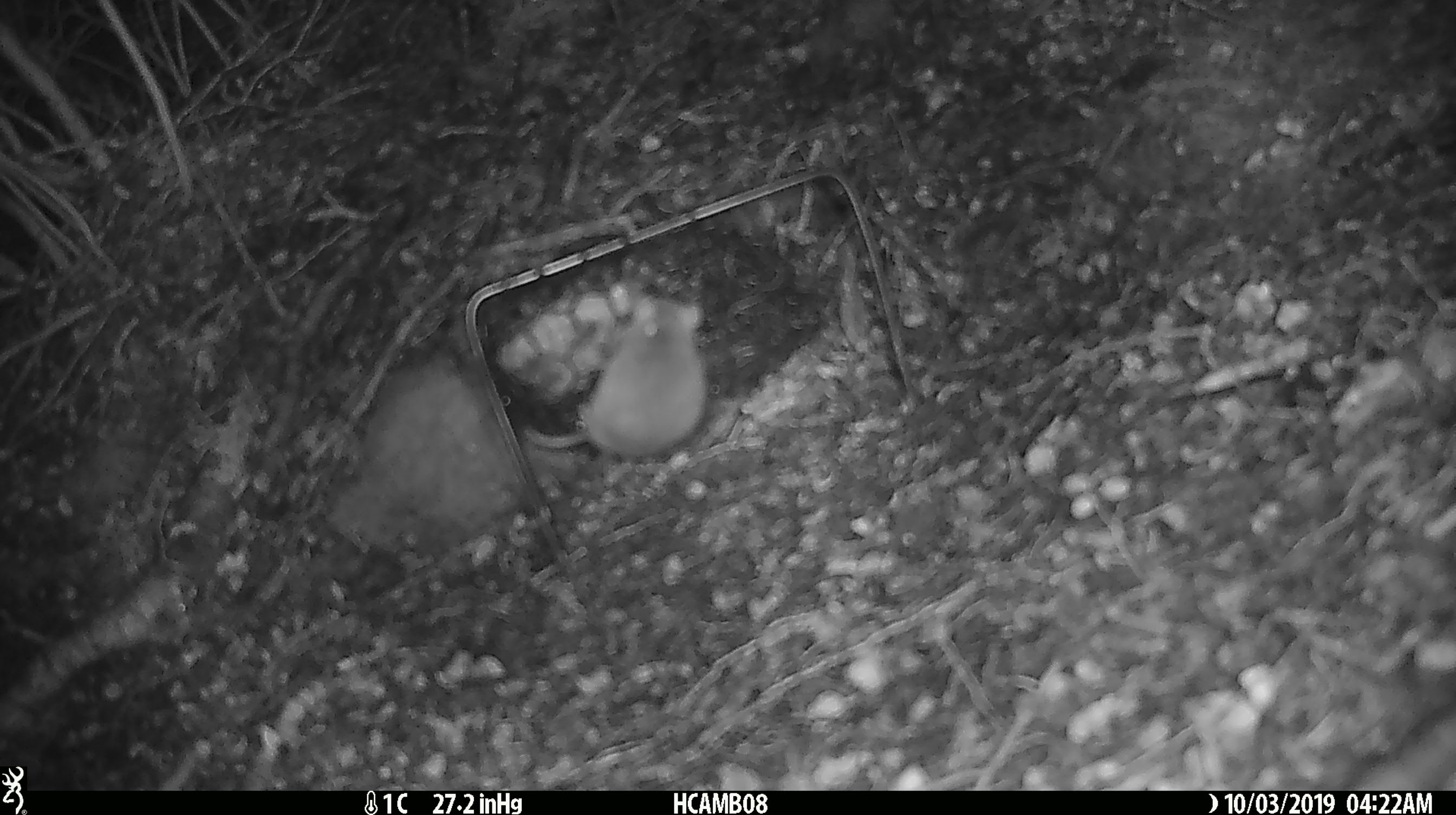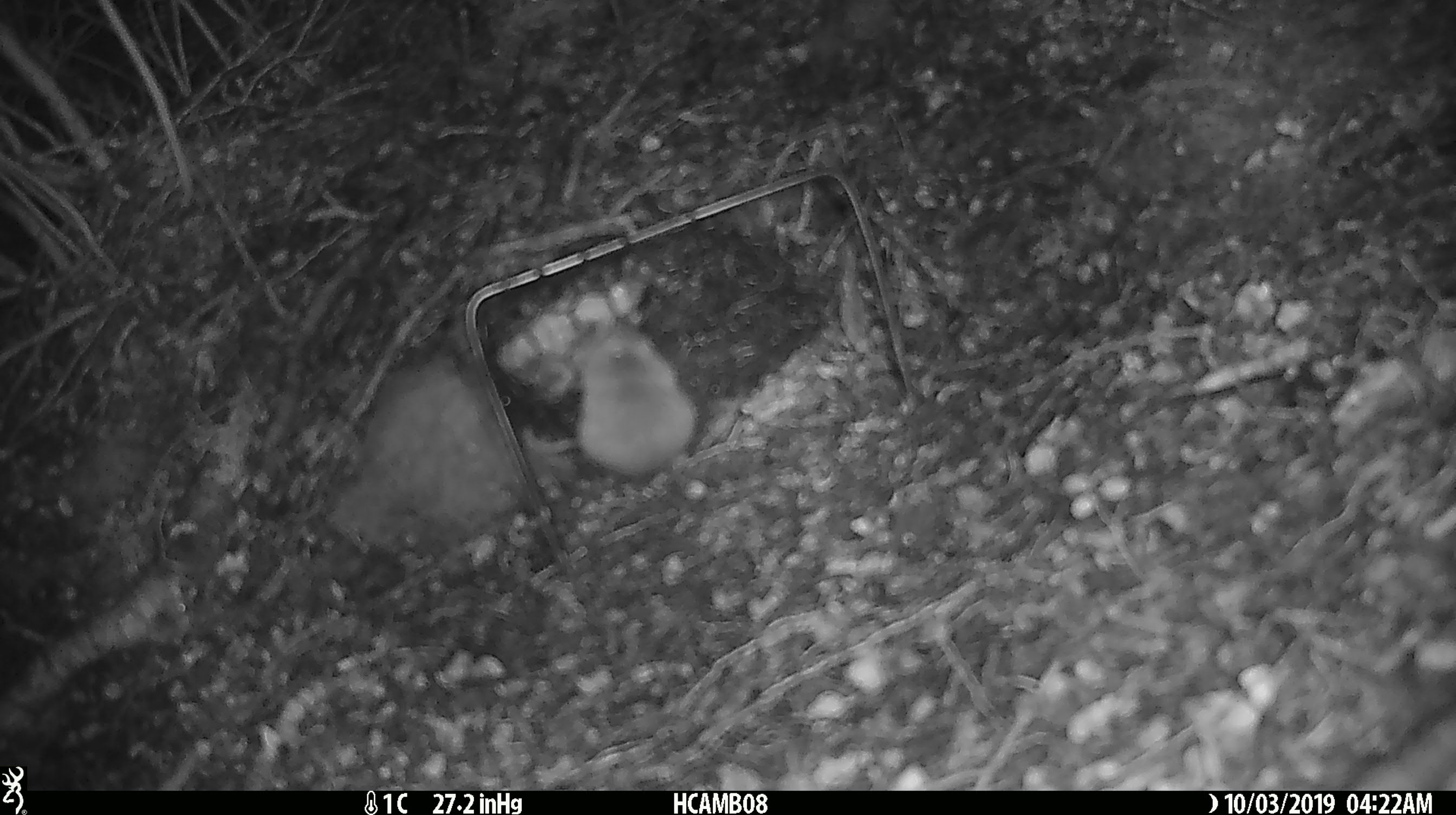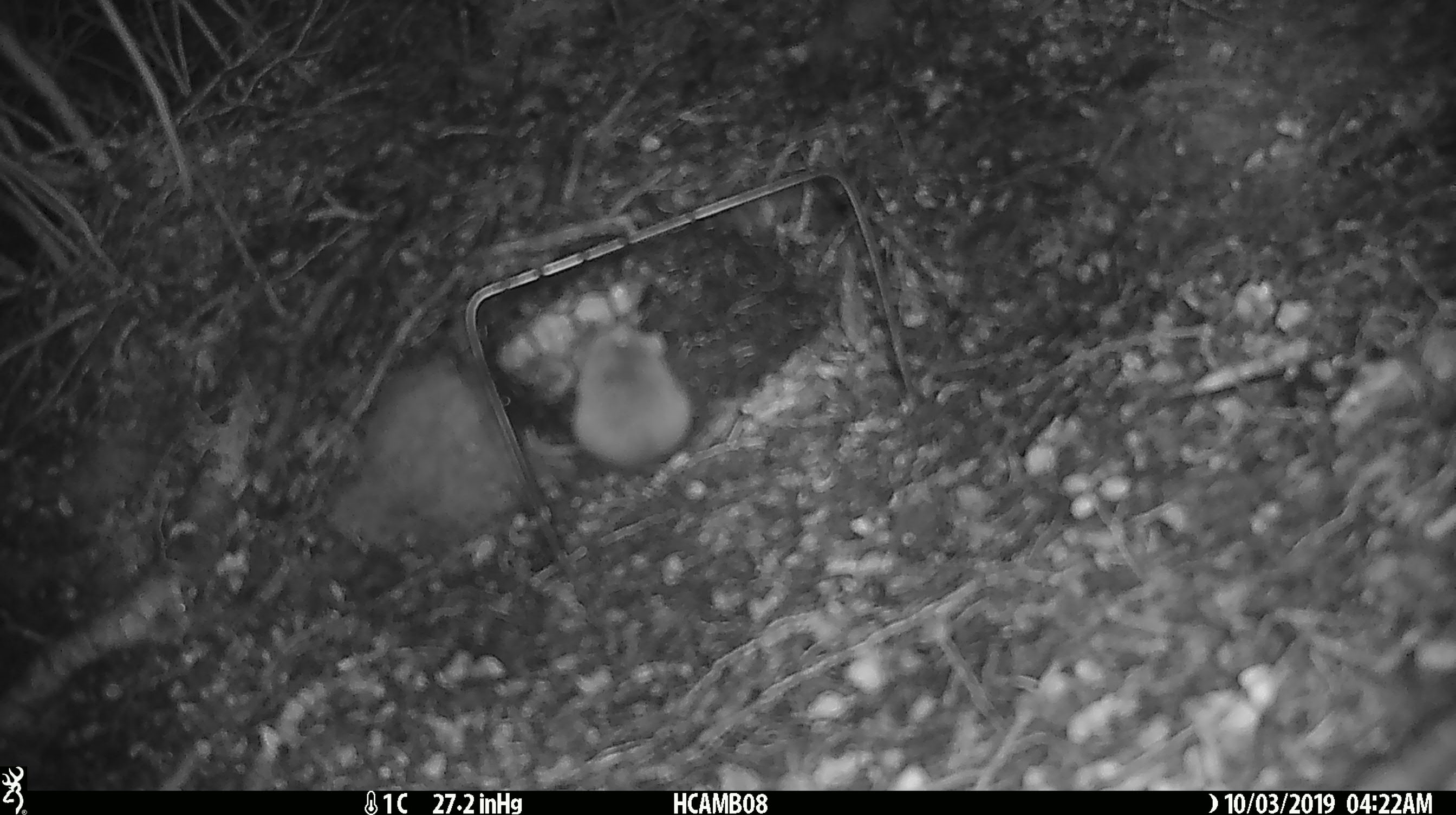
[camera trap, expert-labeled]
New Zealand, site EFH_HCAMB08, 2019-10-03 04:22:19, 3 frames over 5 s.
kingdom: Animalia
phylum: Chordata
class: Mammalia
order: Rodentia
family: Muridae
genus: Mus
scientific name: Mus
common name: mouse